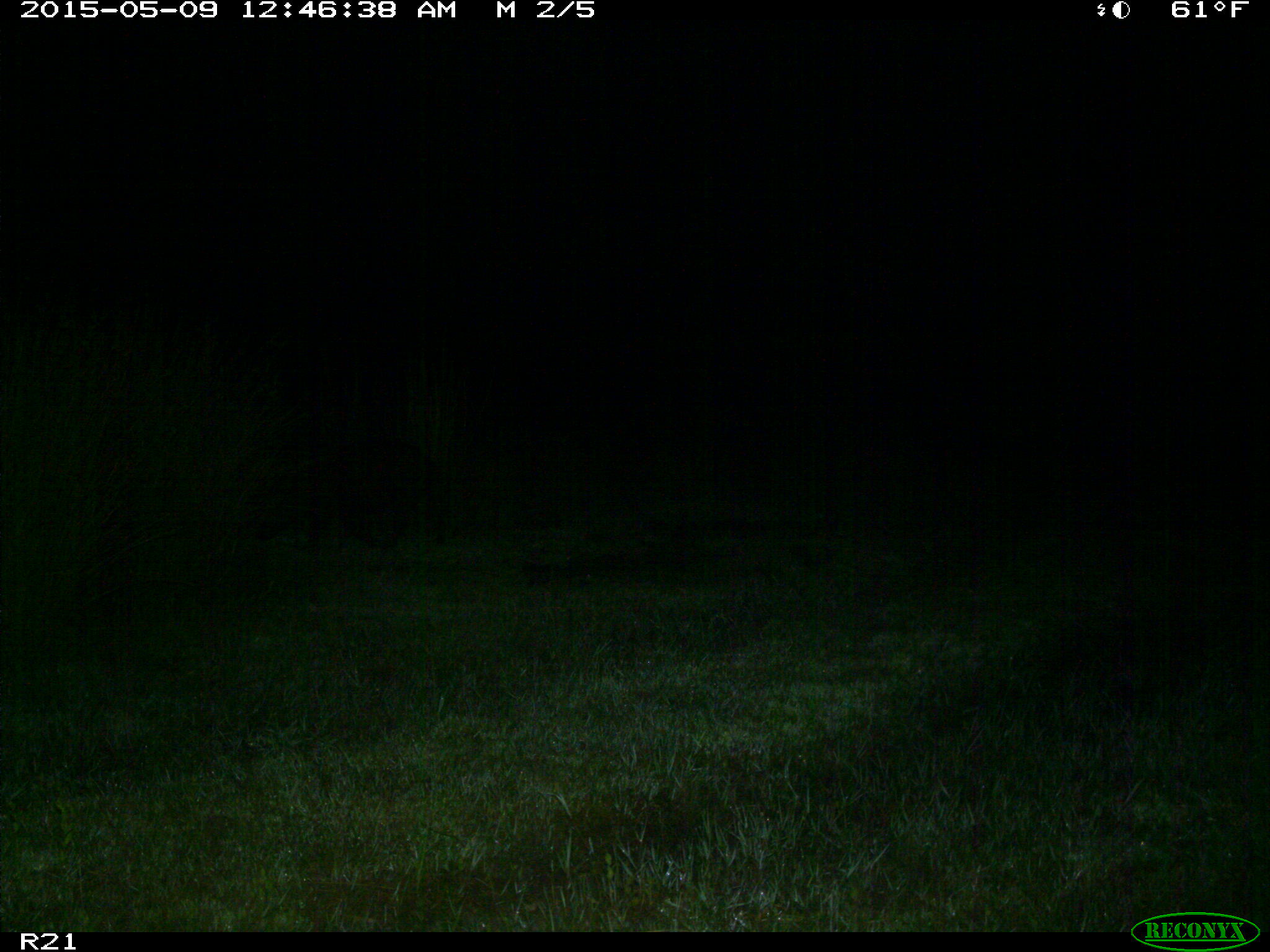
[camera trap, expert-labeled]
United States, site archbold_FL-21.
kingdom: Animalia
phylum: Chordata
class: Mammalia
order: Artiodactyla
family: Suidae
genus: Sus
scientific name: Sus scrofa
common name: wild boar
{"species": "Sus scrofa (wild boar)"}